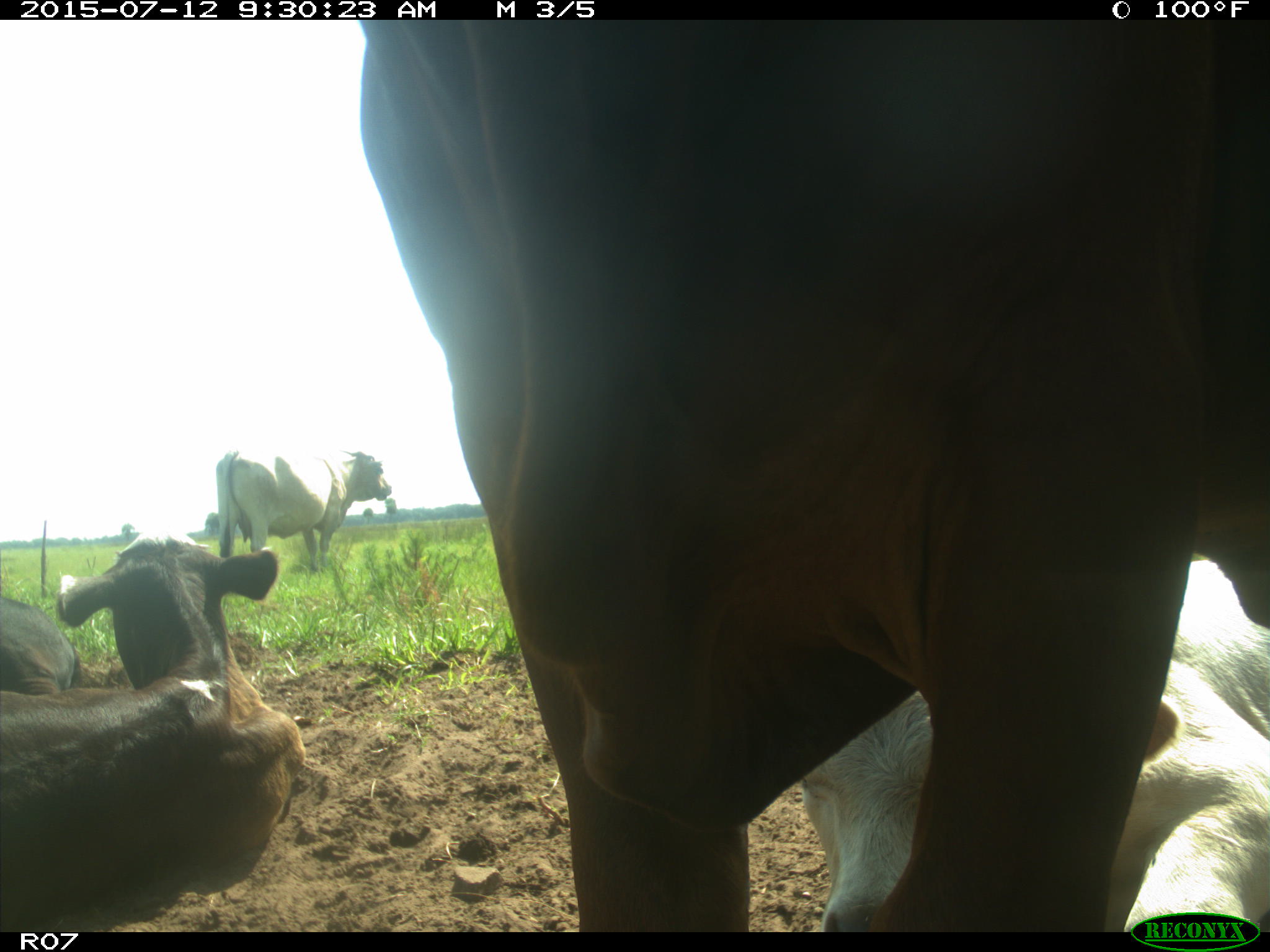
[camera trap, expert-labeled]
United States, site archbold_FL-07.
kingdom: Animalia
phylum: Chordata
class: Mammalia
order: Artiodactyla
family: Bovidae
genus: Bos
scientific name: Bos taurus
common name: domestic cow